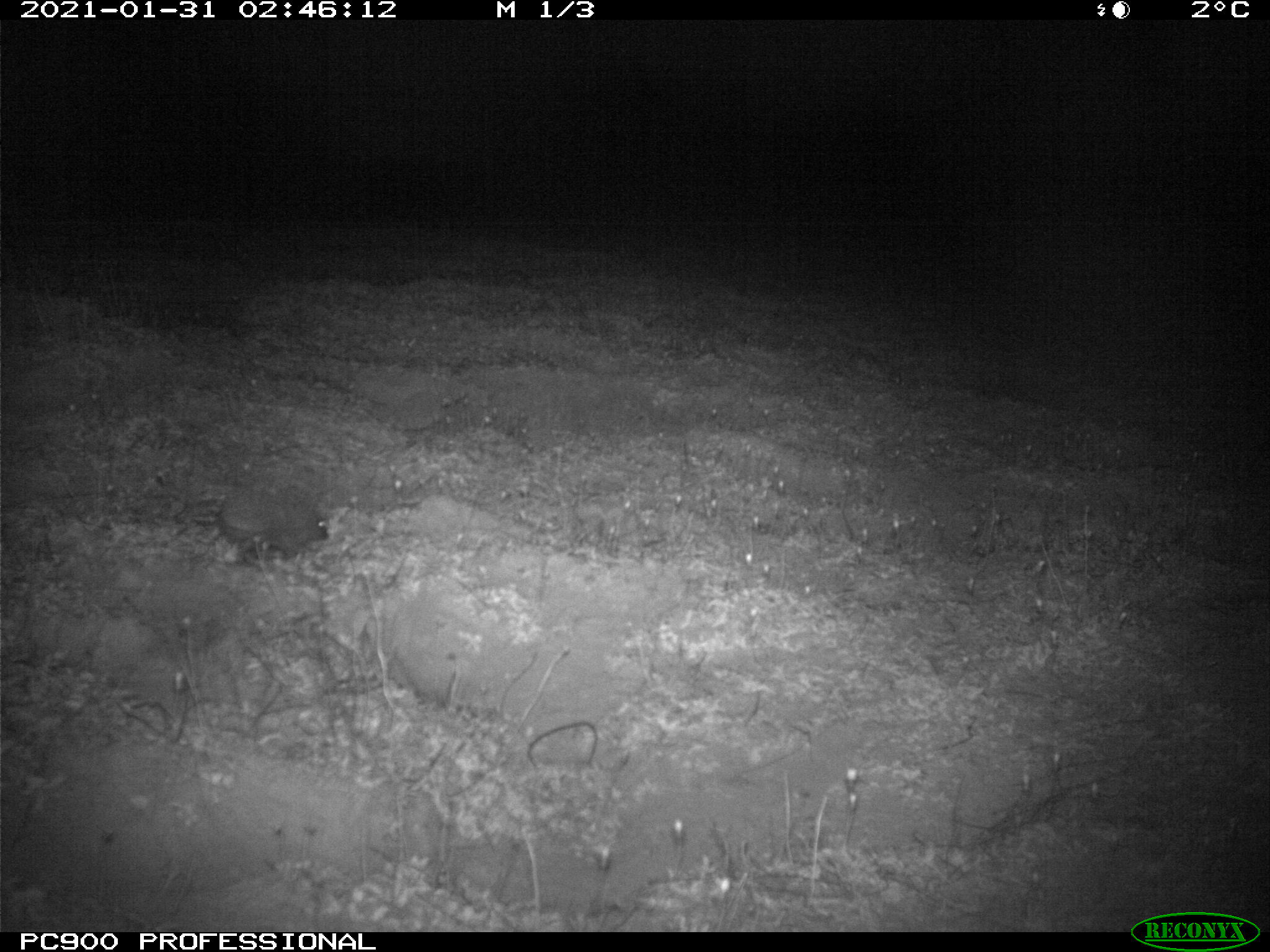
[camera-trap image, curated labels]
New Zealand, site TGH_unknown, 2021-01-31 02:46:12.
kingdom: Animalia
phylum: Chordata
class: Mammalia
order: Eulipotyphla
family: Erinaceidae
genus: Erinaceus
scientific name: Erinaceus europaeus europaeus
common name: european hedgehog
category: hedgehog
Hedgehog (european hedgehog) (Erinaceus europaeus europaeus).